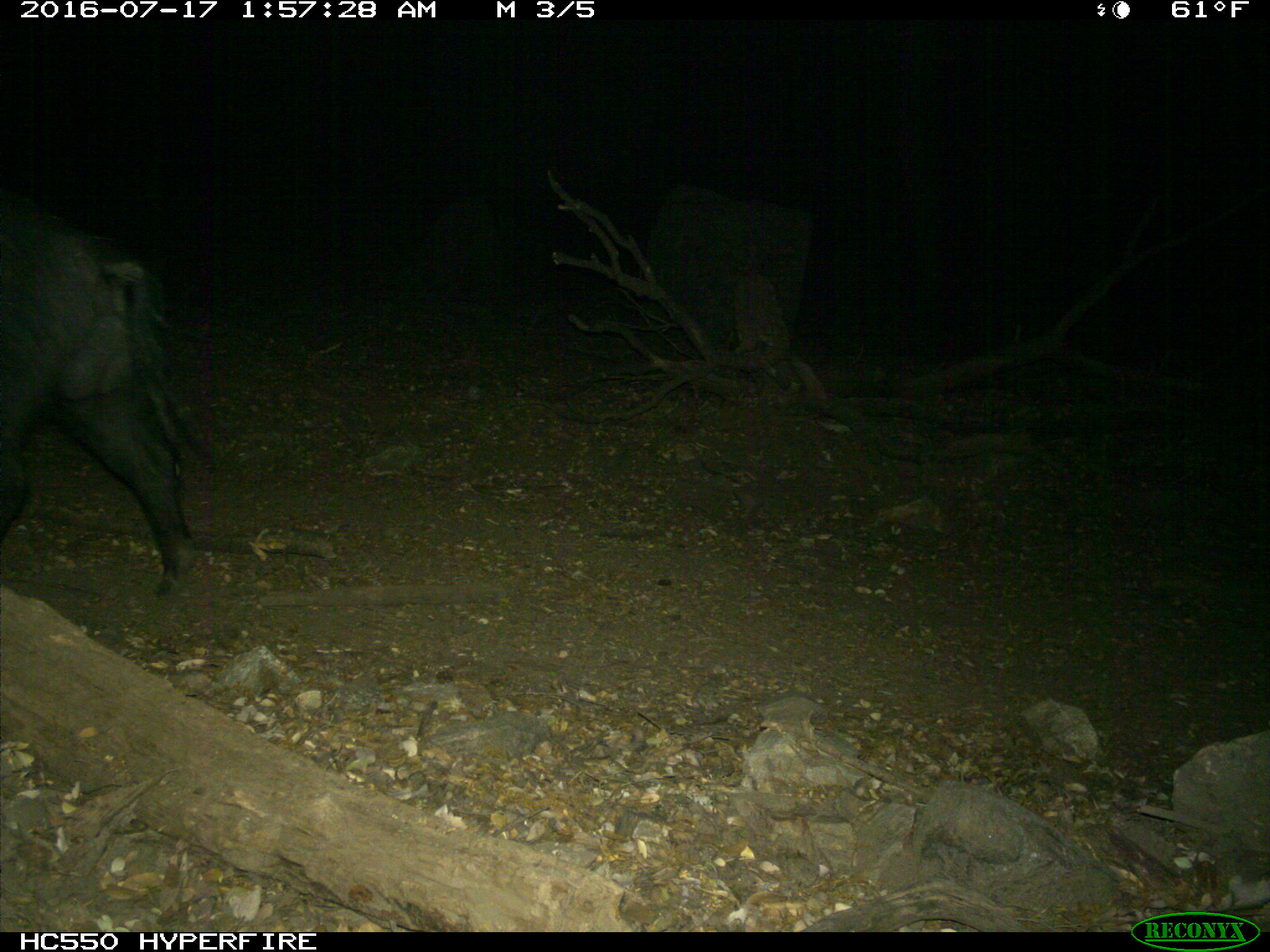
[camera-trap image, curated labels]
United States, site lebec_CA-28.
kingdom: Animalia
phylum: Chordata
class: Mammalia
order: Artiodactyla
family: Suidae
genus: Sus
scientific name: Sus scrofa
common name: wild boar